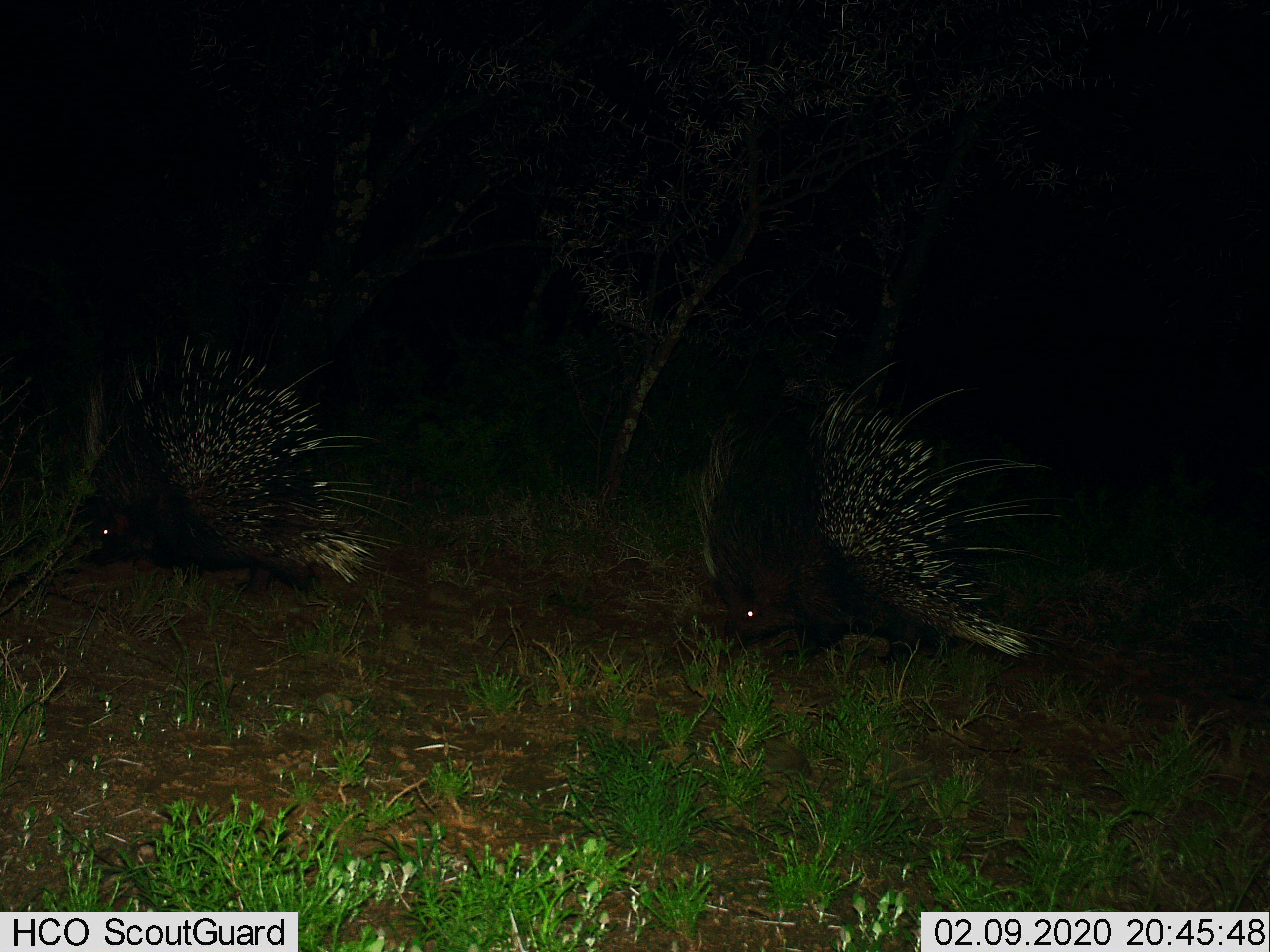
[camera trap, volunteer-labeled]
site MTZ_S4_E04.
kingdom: Animalia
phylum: Chordata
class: Mammalia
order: Rodentia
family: Hystricidae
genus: Hystrix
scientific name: Hystrix cristata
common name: crested porcupine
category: porcupine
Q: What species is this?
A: Porcupine (crested porcupine) (Hystrix cristata).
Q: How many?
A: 2.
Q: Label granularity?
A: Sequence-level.